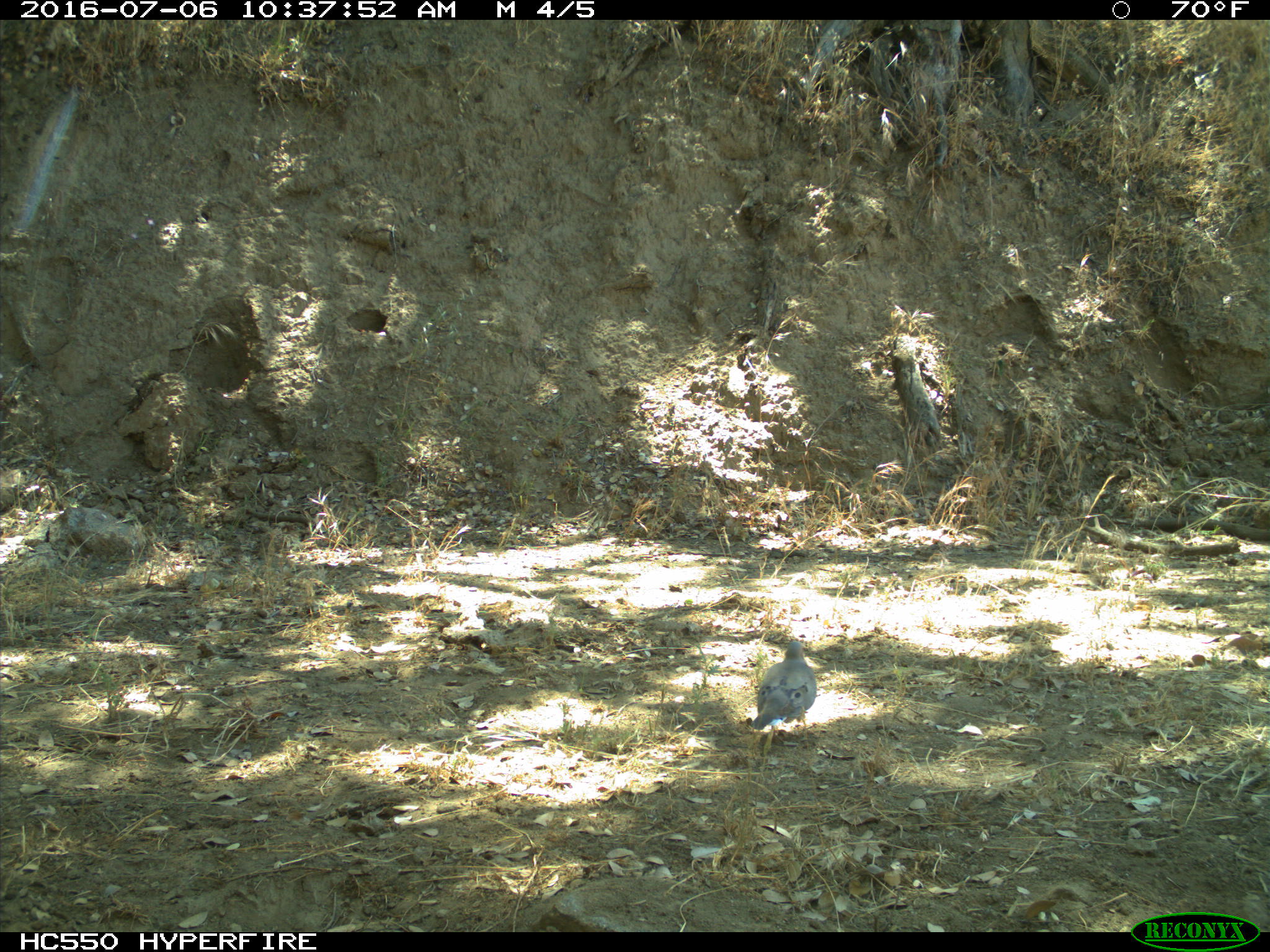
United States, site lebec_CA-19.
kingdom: Animalia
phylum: Chordata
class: Aves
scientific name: Aves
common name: birds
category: unidentified bird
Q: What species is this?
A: Unidentified bird (birds) (Aves).